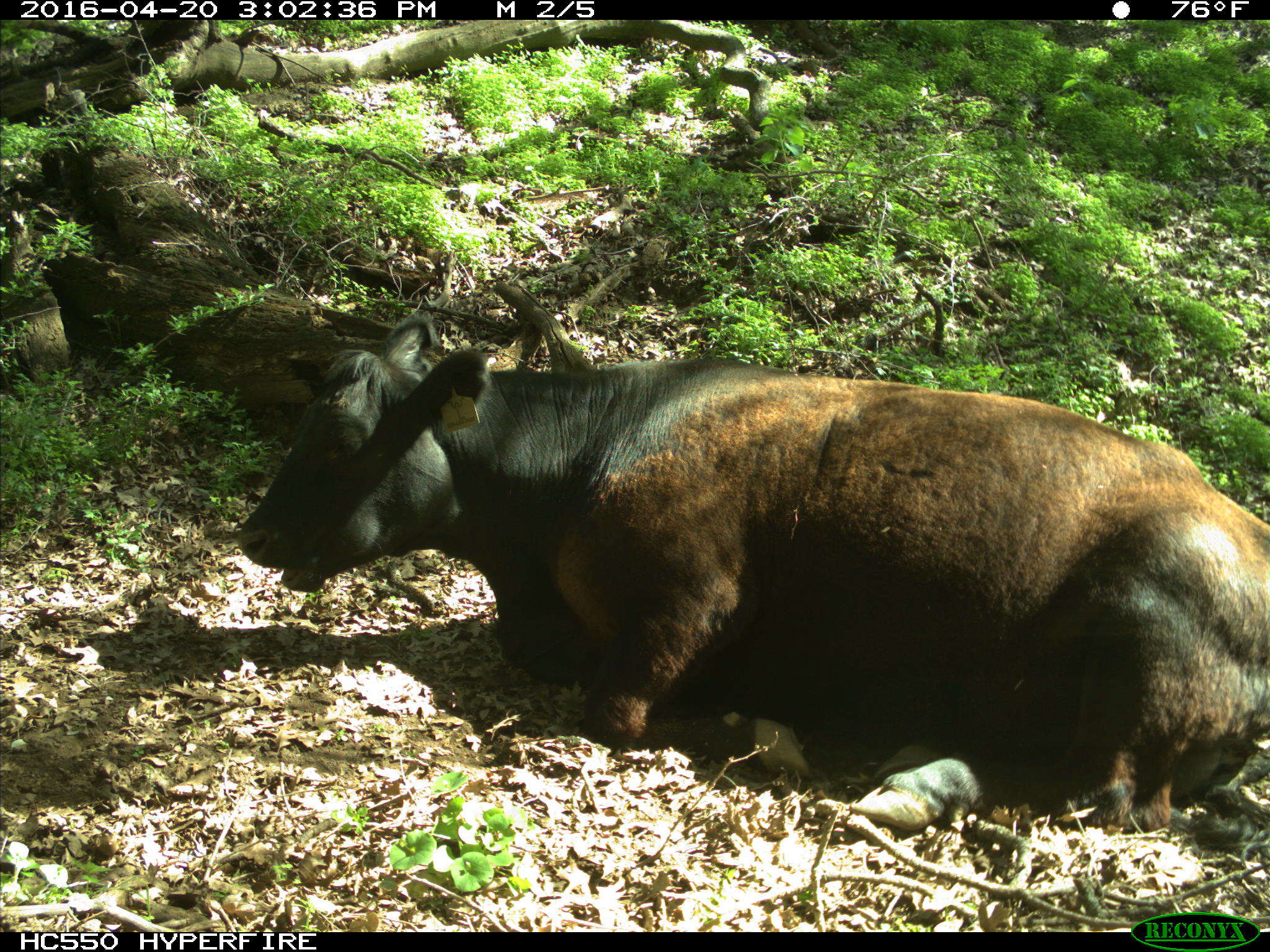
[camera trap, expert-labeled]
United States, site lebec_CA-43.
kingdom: Animalia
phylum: Chordata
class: Mammalia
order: Artiodactyla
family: Bovidae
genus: Bos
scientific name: Bos taurus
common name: domestic cow